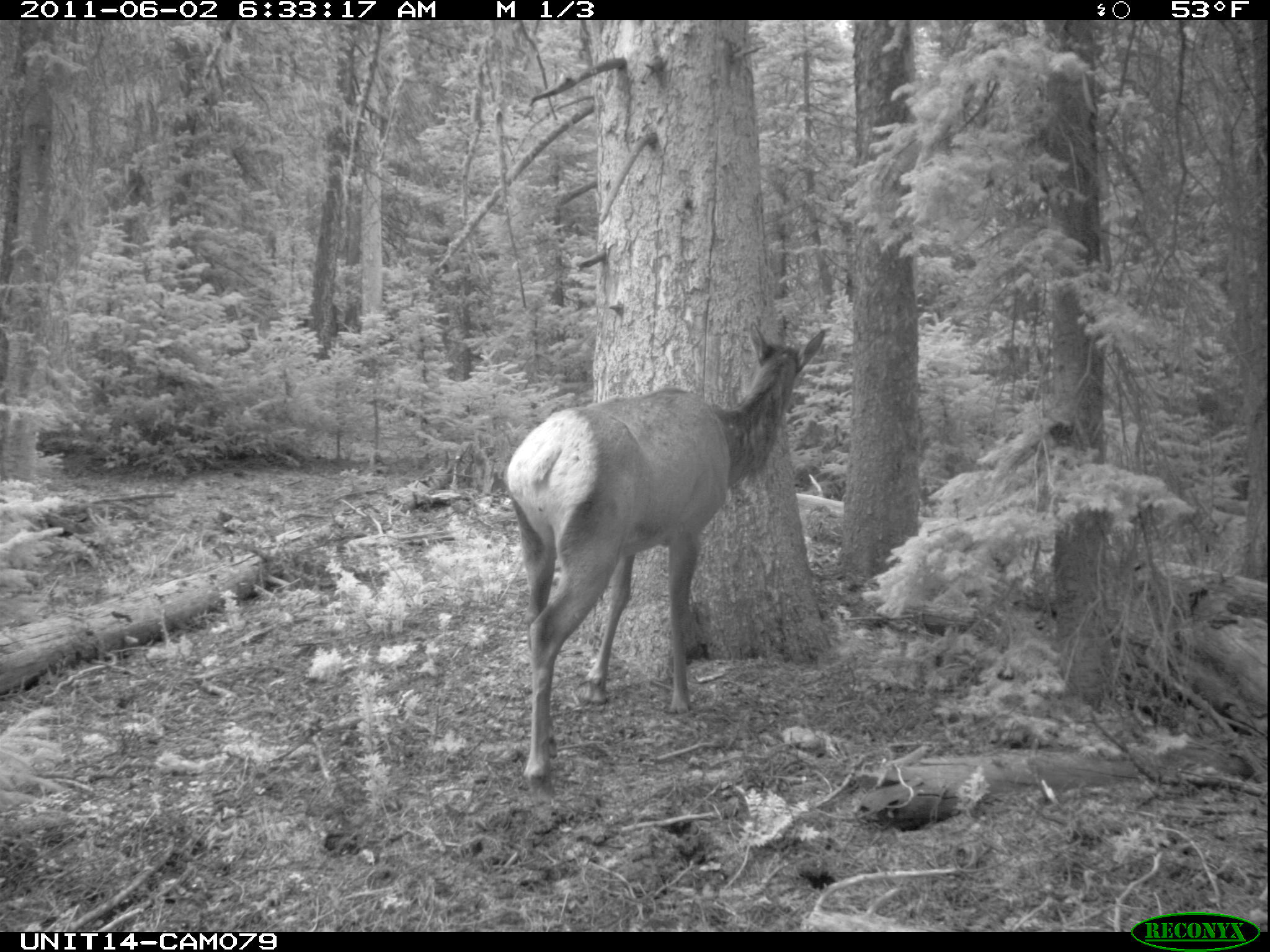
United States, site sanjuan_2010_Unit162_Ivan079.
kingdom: Animalia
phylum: Chordata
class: Mammalia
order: Artiodactyla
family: Cervidae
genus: Cervus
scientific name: Cervus elaphus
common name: red deer